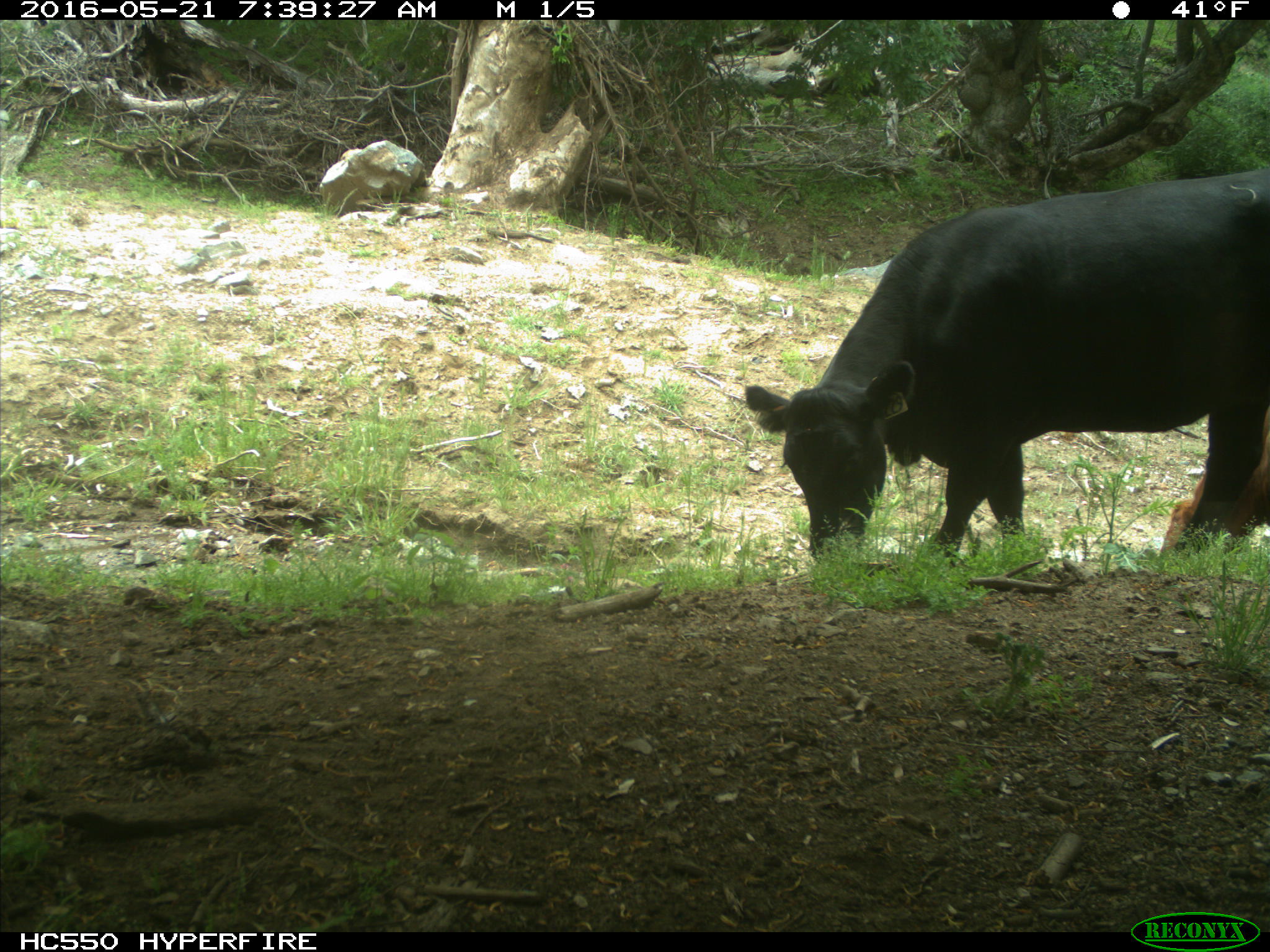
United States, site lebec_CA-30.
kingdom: Animalia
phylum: Chordata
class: Mammalia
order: Artiodactyla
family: Bovidae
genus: Bos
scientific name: Bos taurus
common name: domestic cow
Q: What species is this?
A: Bos taurus (domestic cow).